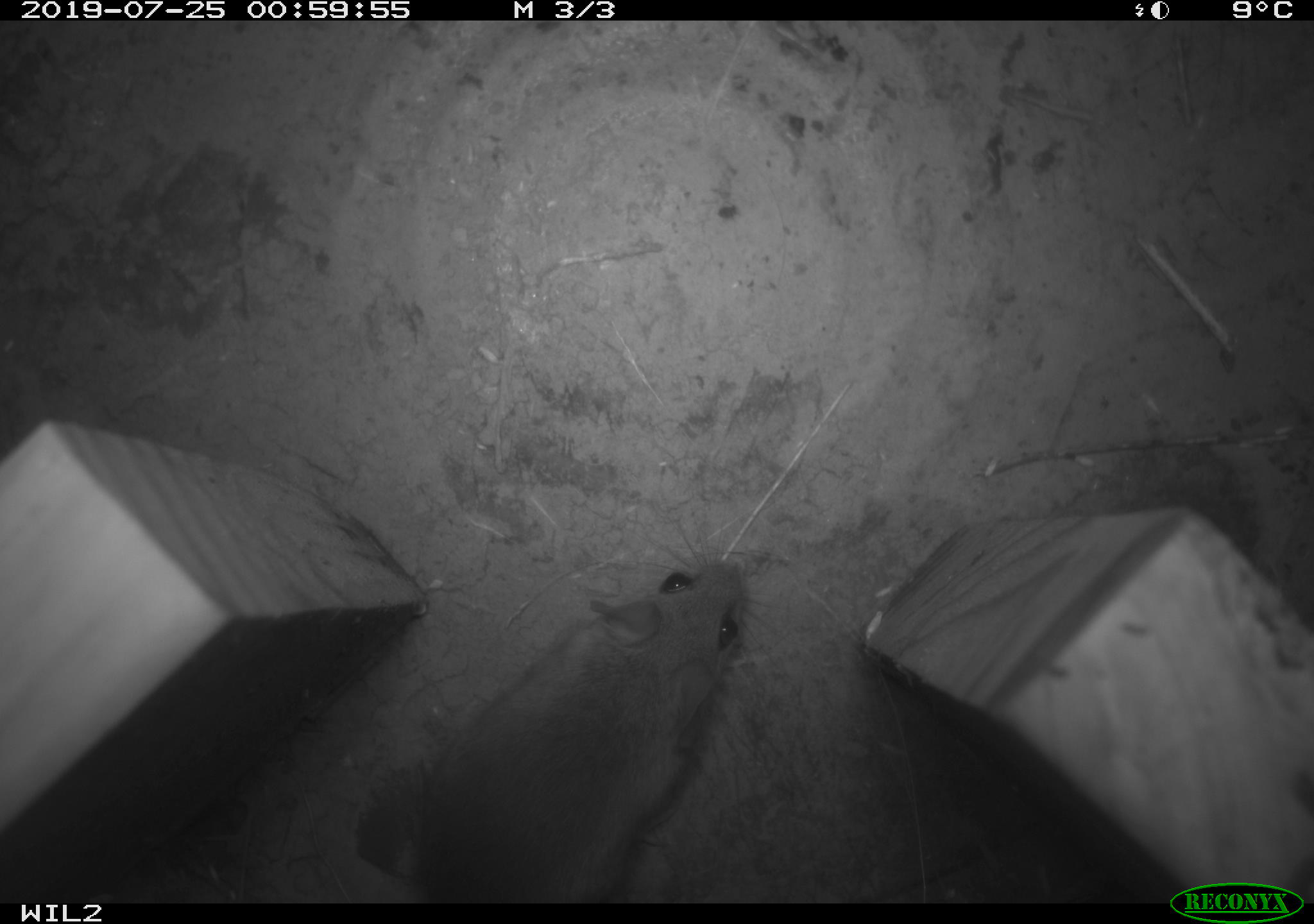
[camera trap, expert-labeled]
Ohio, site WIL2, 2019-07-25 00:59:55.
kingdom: Animalia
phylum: Chordata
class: Mammalia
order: Rodentia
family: Cricetidae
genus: Peromyscus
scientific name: Peromyscus leucopus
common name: white-footed mouse